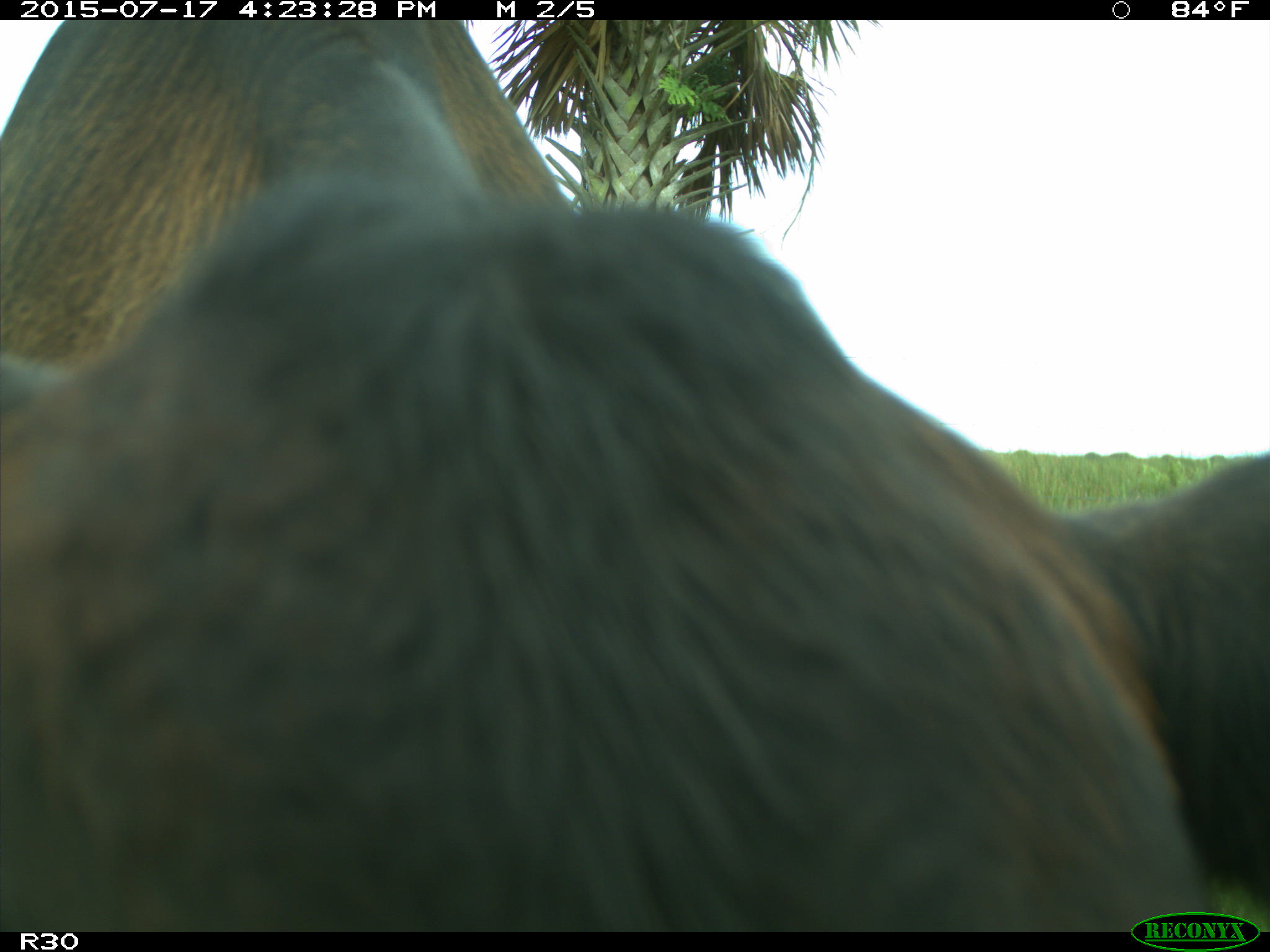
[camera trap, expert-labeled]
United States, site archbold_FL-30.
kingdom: Animalia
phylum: Chordata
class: Mammalia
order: Artiodactyla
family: Bovidae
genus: Bos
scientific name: Bos taurus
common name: domestic cow